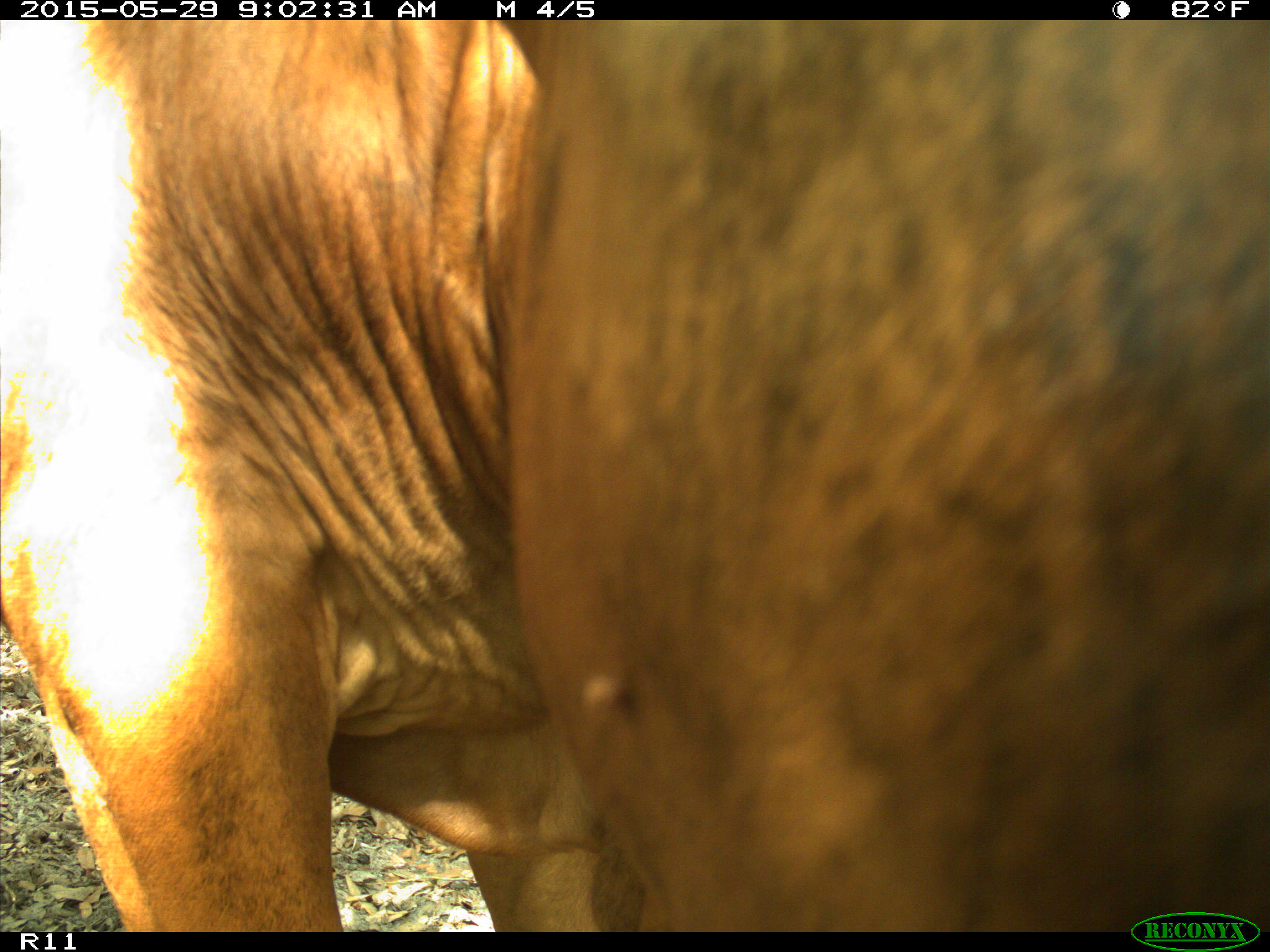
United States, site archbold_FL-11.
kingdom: Animalia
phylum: Chordata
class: Mammalia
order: Artiodactyla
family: Bovidae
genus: Bos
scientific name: Bos taurus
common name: domestic cow